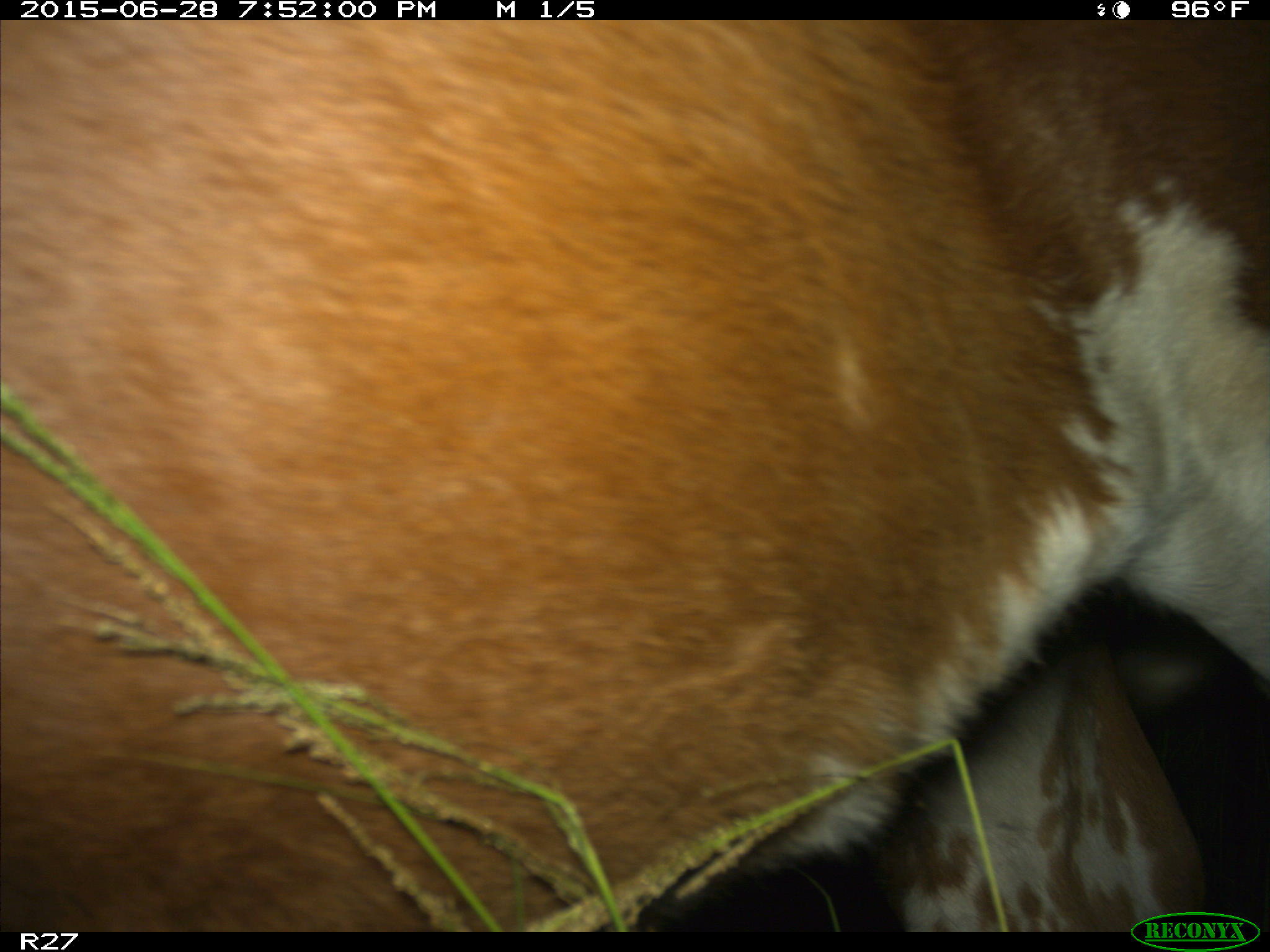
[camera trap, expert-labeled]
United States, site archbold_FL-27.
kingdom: Animalia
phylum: Chordata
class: Mammalia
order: Artiodactyla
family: Bovidae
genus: Bos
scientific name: Bos taurus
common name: domestic cow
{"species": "Bos taurus (domestic cow)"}